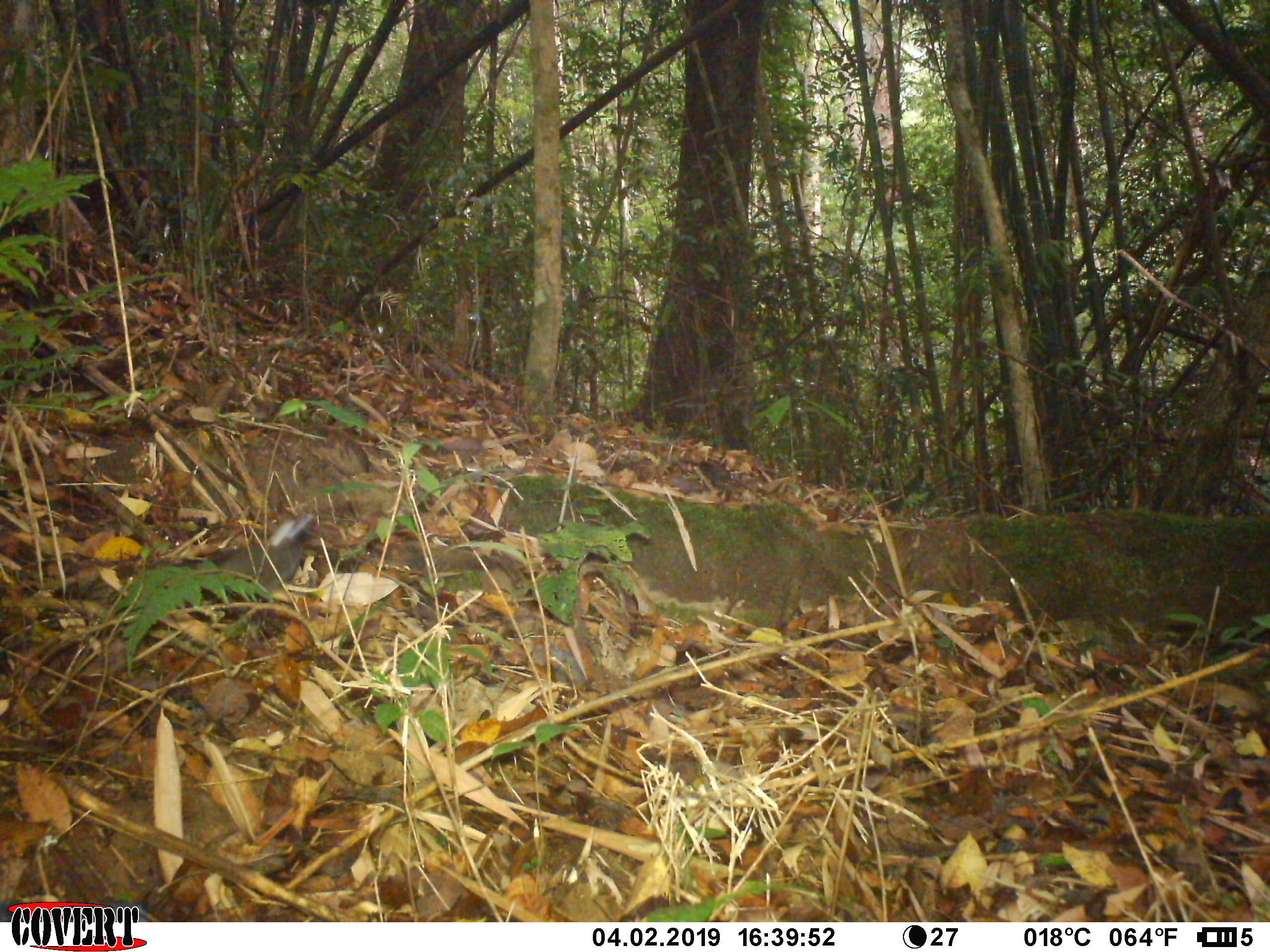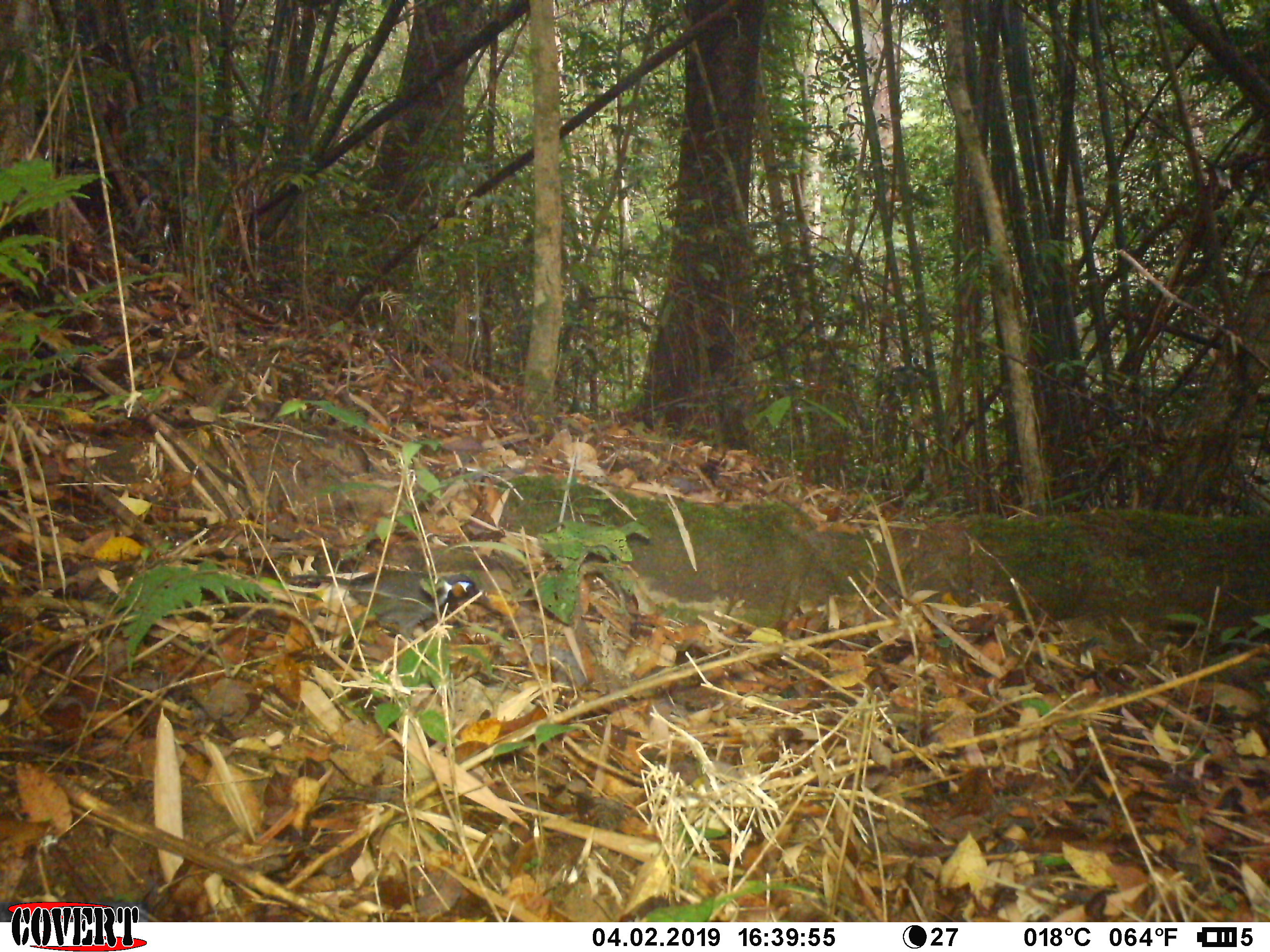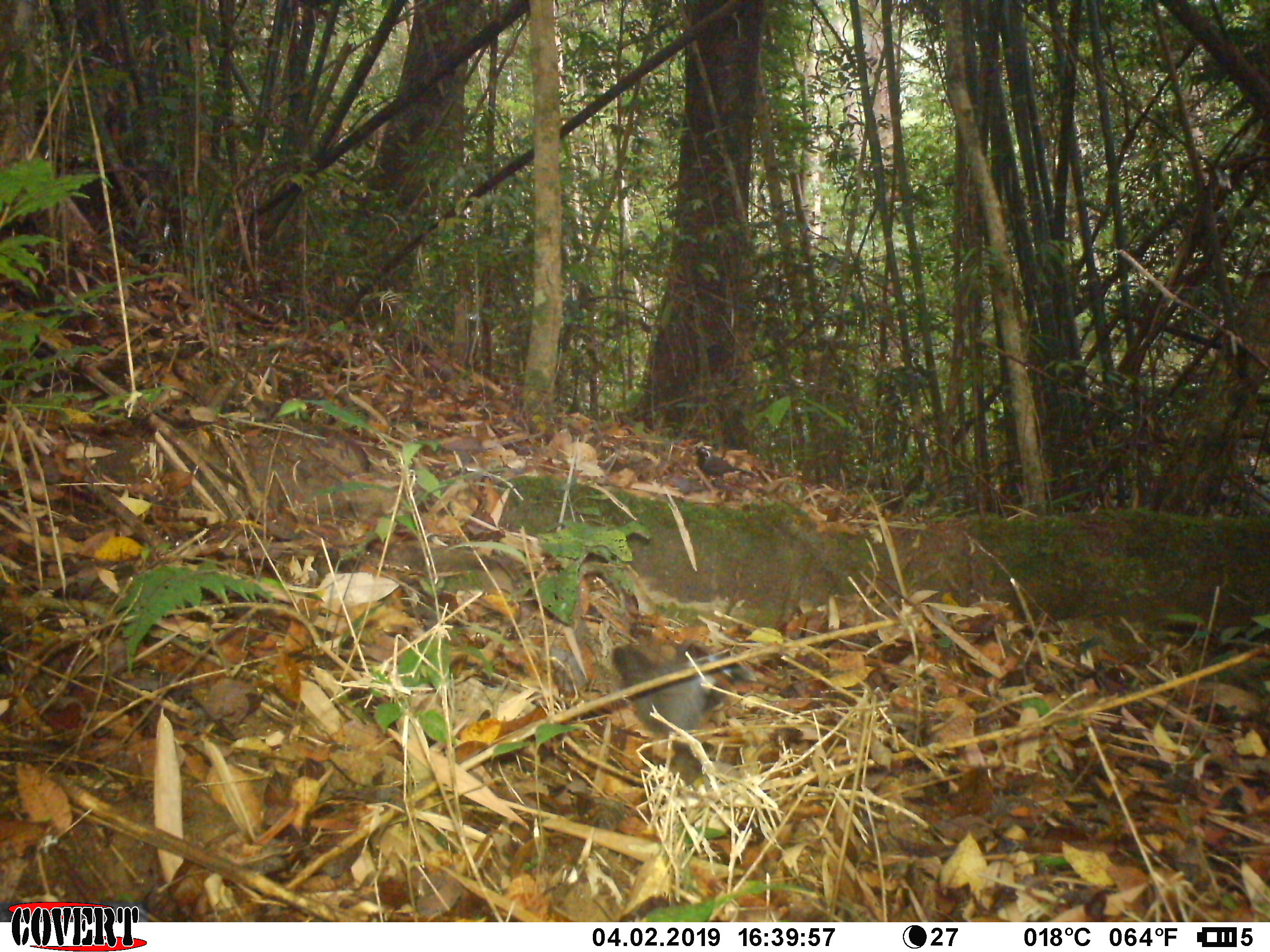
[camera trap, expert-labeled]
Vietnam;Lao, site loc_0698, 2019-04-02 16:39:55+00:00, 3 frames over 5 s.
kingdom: Animalia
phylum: Chordata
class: Aves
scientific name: Aves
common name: bird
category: unidentified bird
Unidentified bird (bird) (Aves). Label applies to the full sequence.